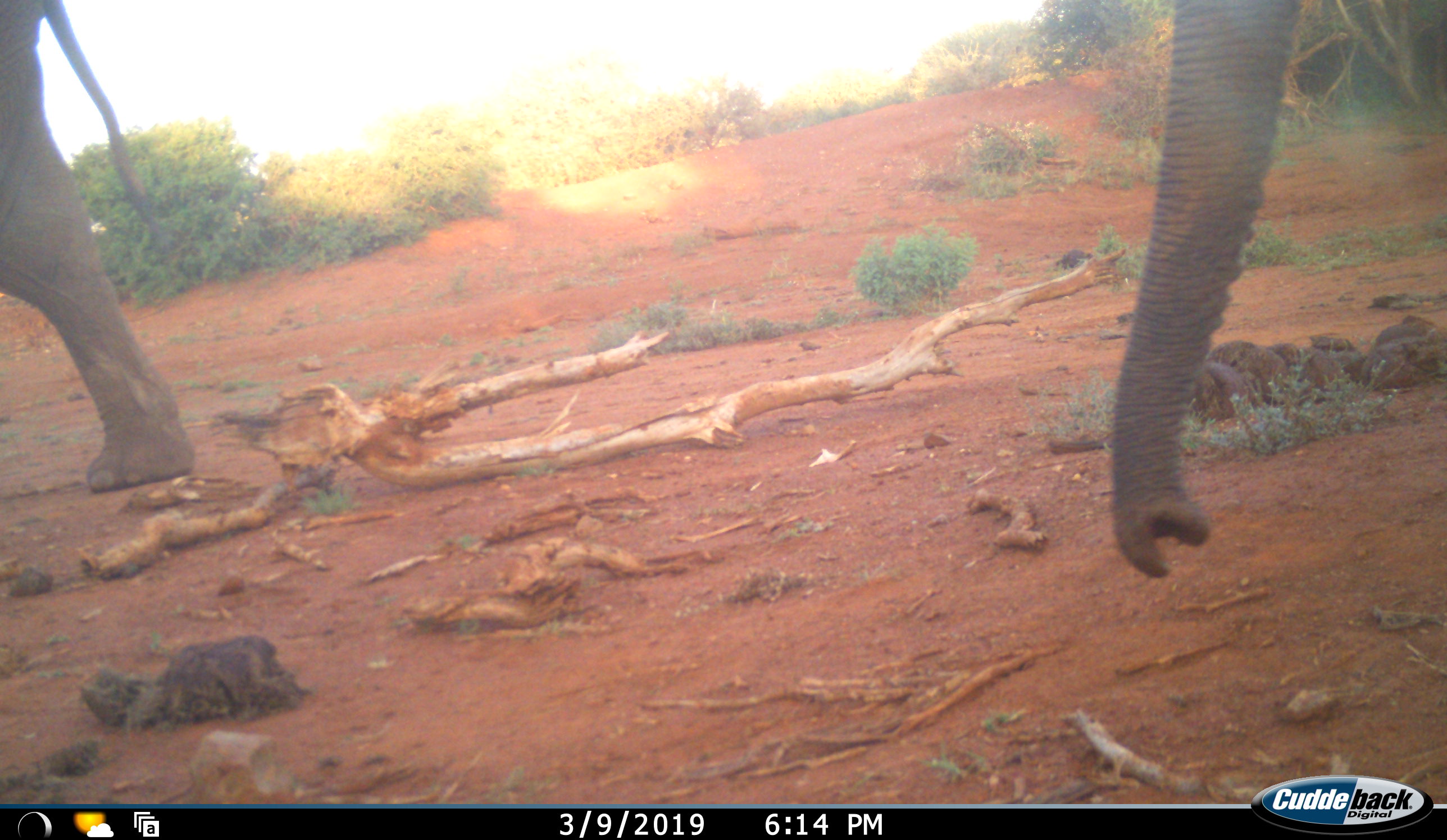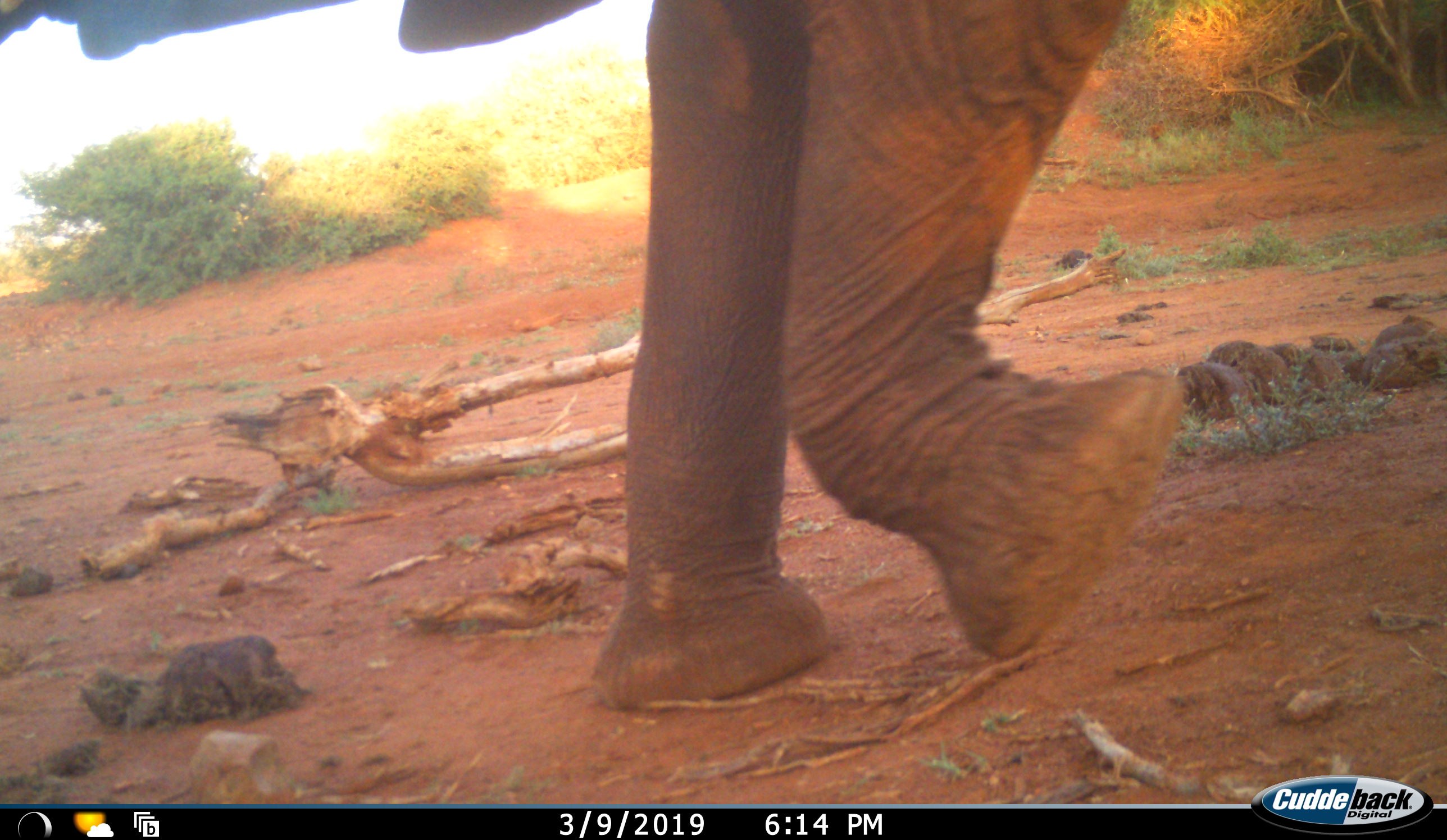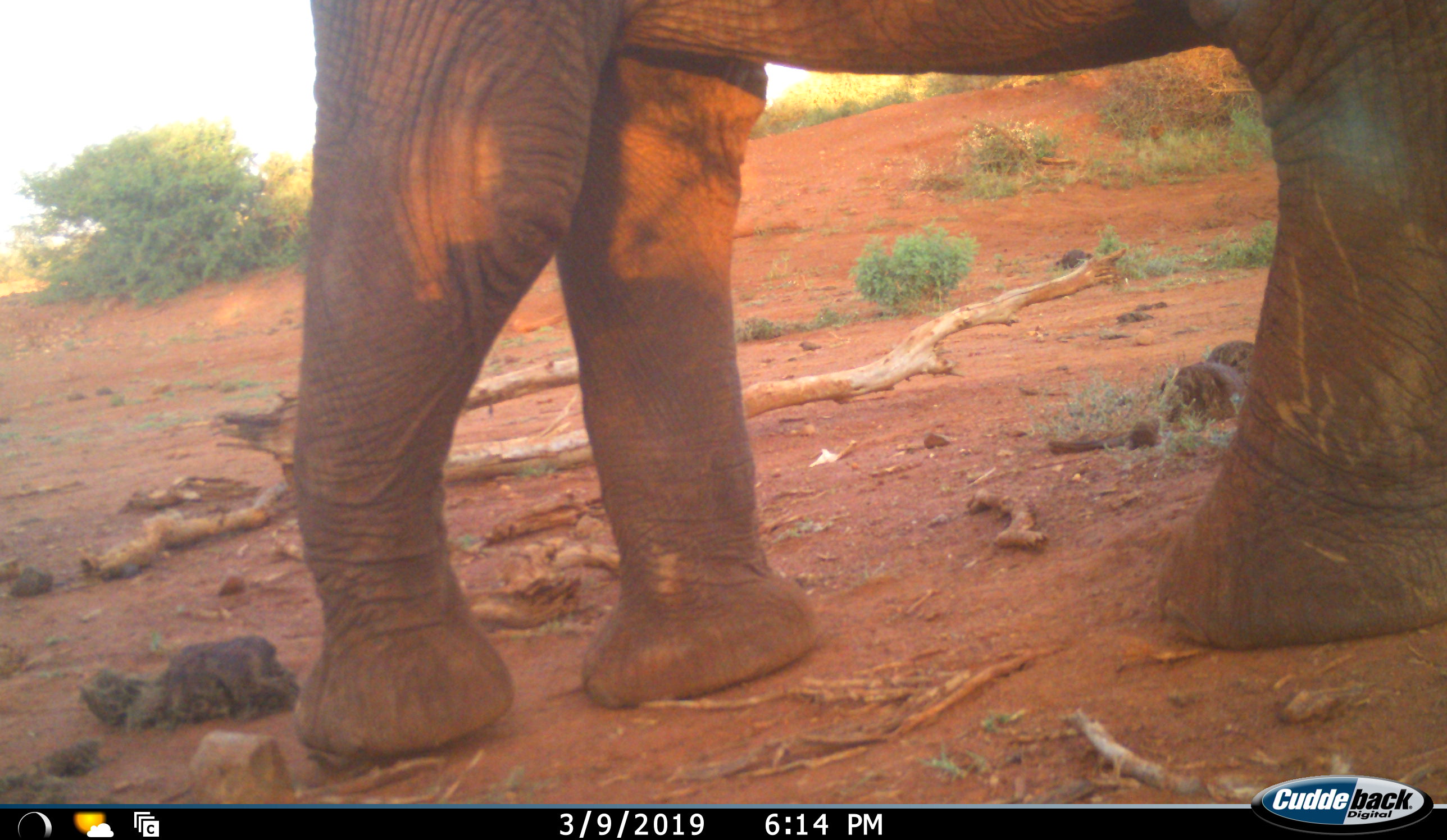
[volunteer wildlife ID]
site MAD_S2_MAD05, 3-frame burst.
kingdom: Animalia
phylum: Chordata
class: Mammalia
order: Proboscidea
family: Elephantidae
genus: Loxodonta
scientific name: Loxodonta africana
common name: african bush elephant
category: elephant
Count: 2.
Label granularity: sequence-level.